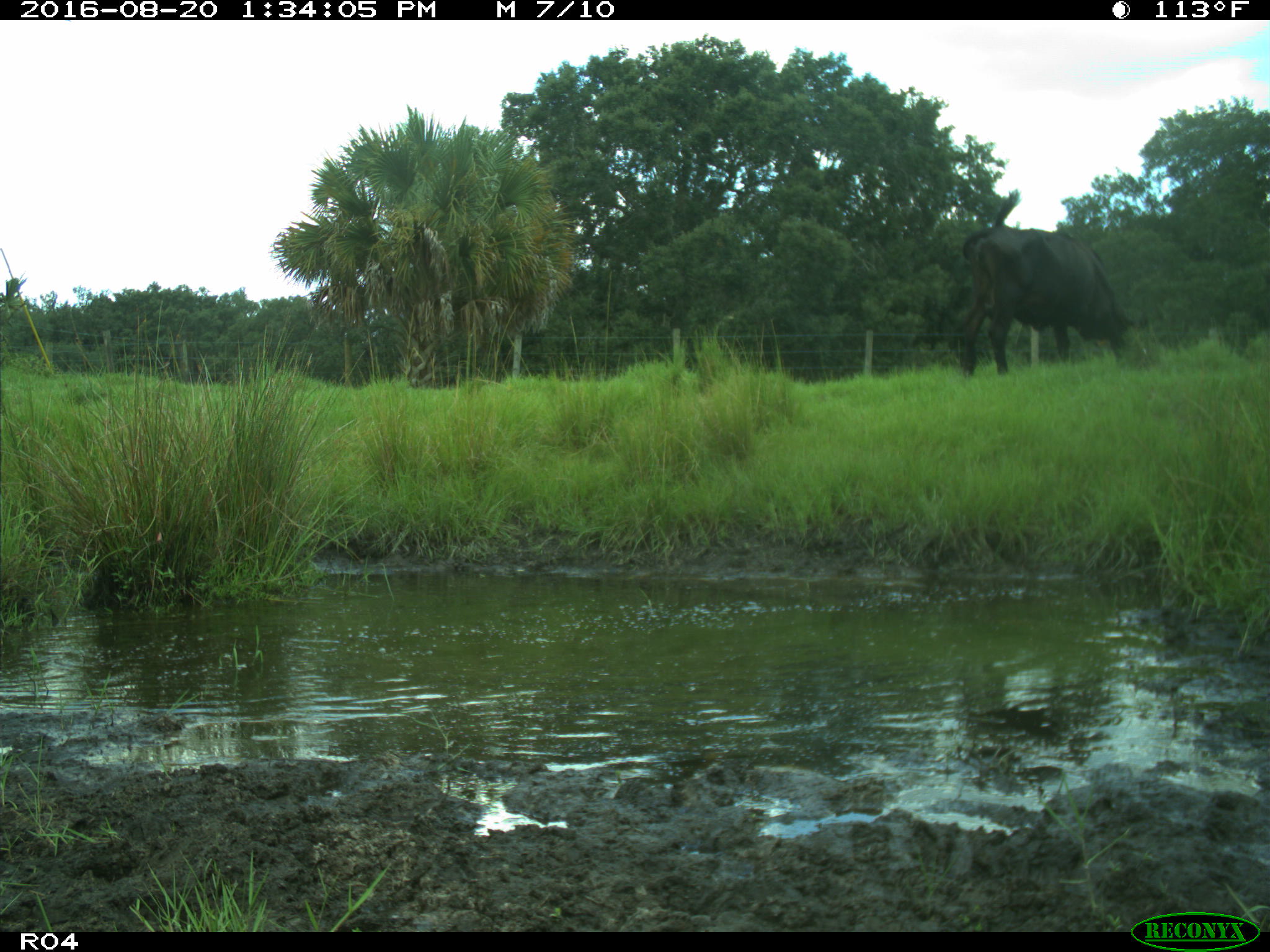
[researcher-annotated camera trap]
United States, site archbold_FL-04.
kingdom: Animalia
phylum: Chordata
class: Mammalia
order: Artiodactyla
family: Bovidae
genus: Bos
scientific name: Bos taurus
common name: domestic cow